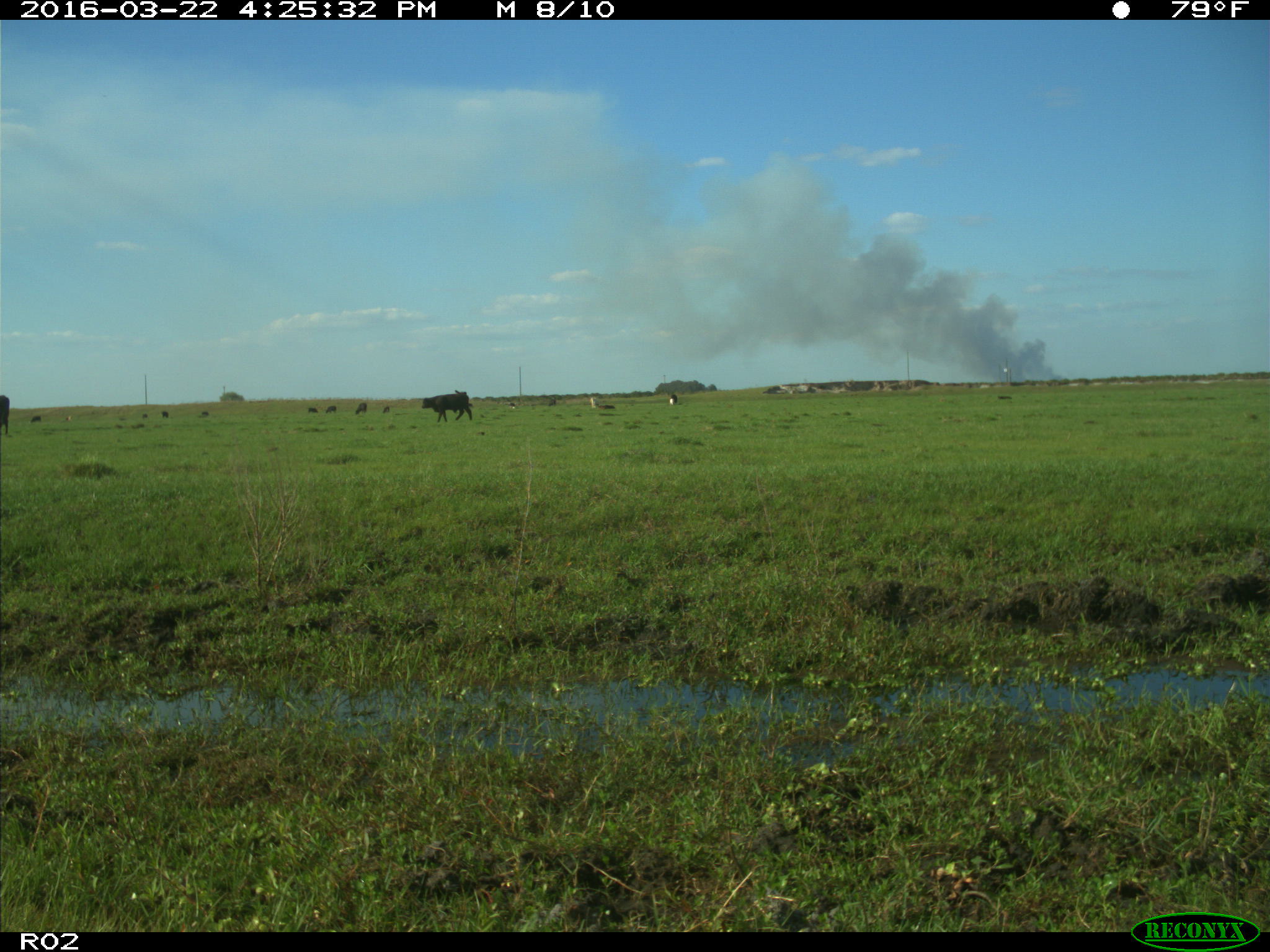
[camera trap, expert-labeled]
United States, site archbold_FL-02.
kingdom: Animalia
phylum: Chordata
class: Mammalia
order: Artiodactyla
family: Bovidae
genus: Bos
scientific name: Bos taurus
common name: domestic cow